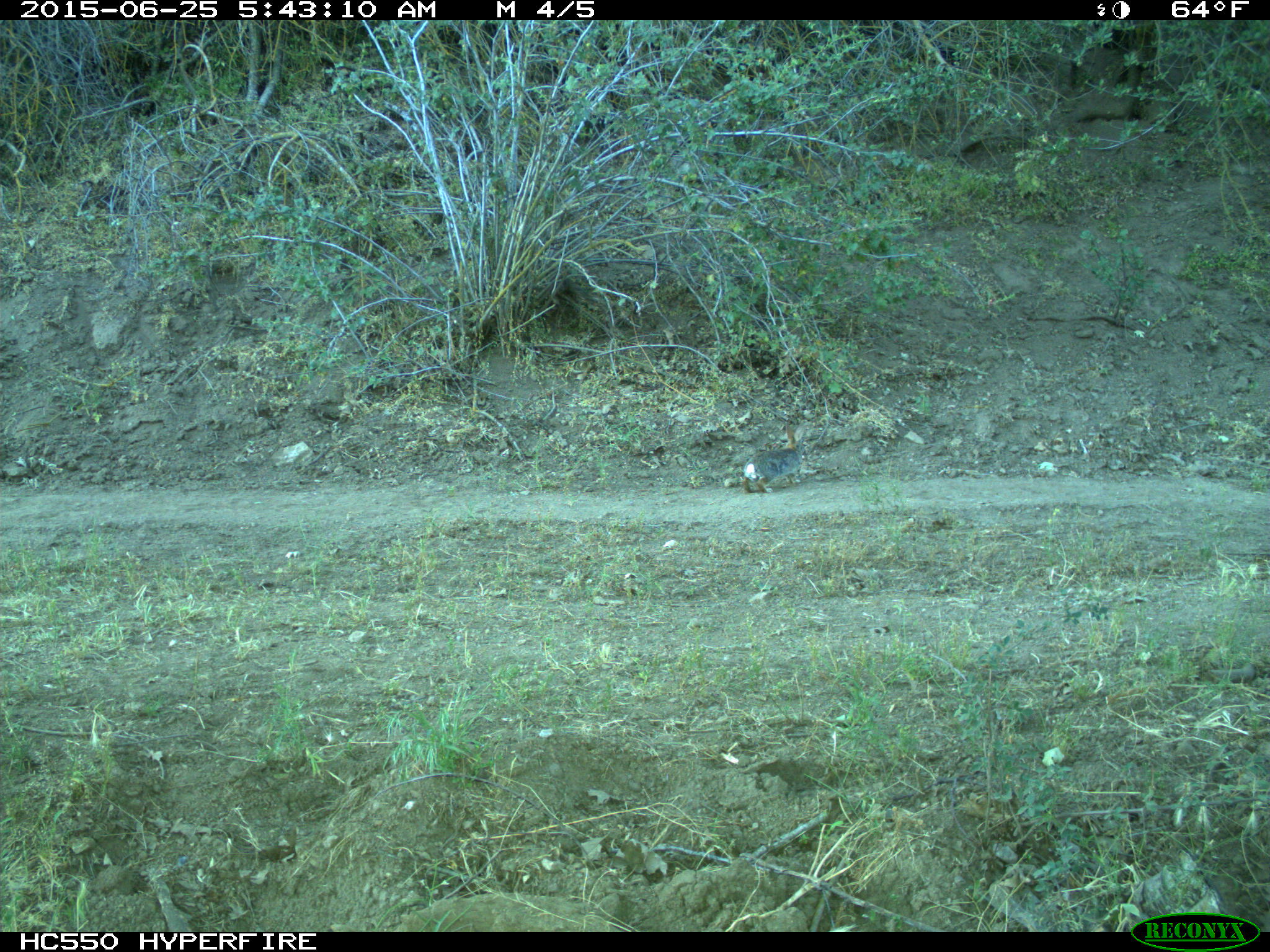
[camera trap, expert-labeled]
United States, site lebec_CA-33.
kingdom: Animalia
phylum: Chordata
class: Mammalia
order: Lagomorpha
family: Leporidae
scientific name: Leporidae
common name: rabbits and hares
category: unidentified rabbit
Unidentified rabbit (rabbits and hares) (Leporidae).